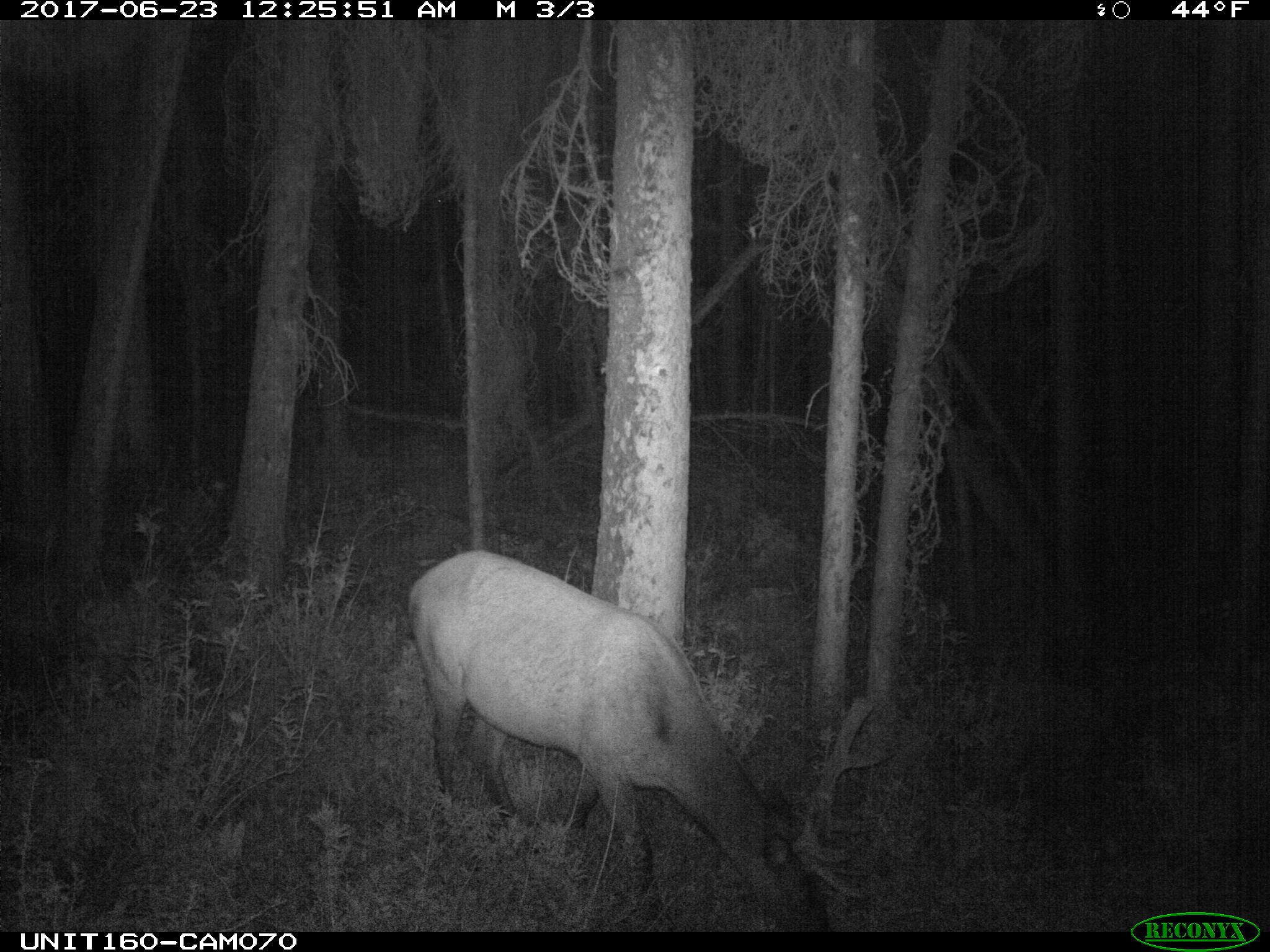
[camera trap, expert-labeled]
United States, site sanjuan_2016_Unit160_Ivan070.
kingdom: Animalia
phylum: Chordata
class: Mammalia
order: Artiodactyla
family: Cervidae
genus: Cervus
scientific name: Cervus elaphus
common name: red deer